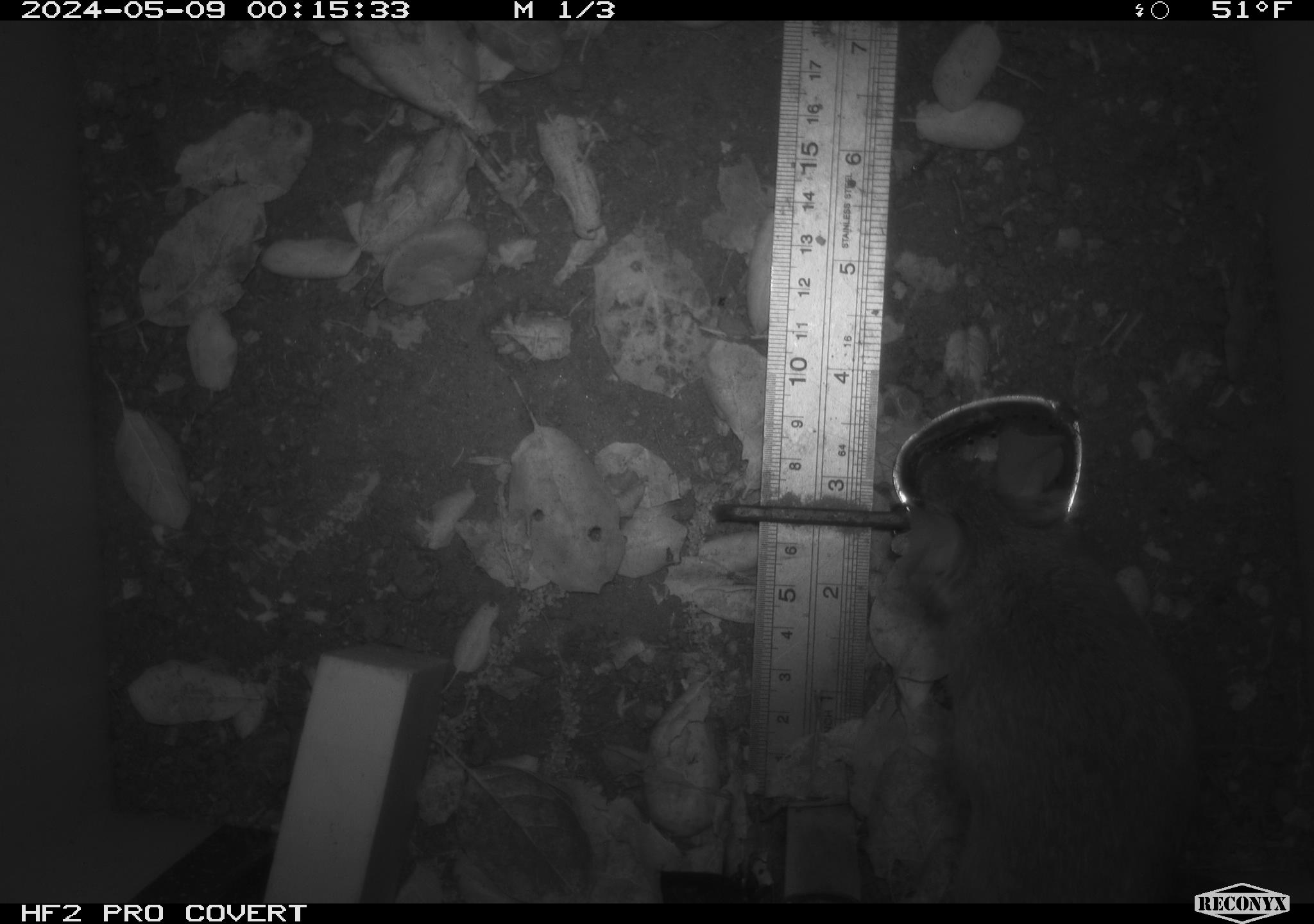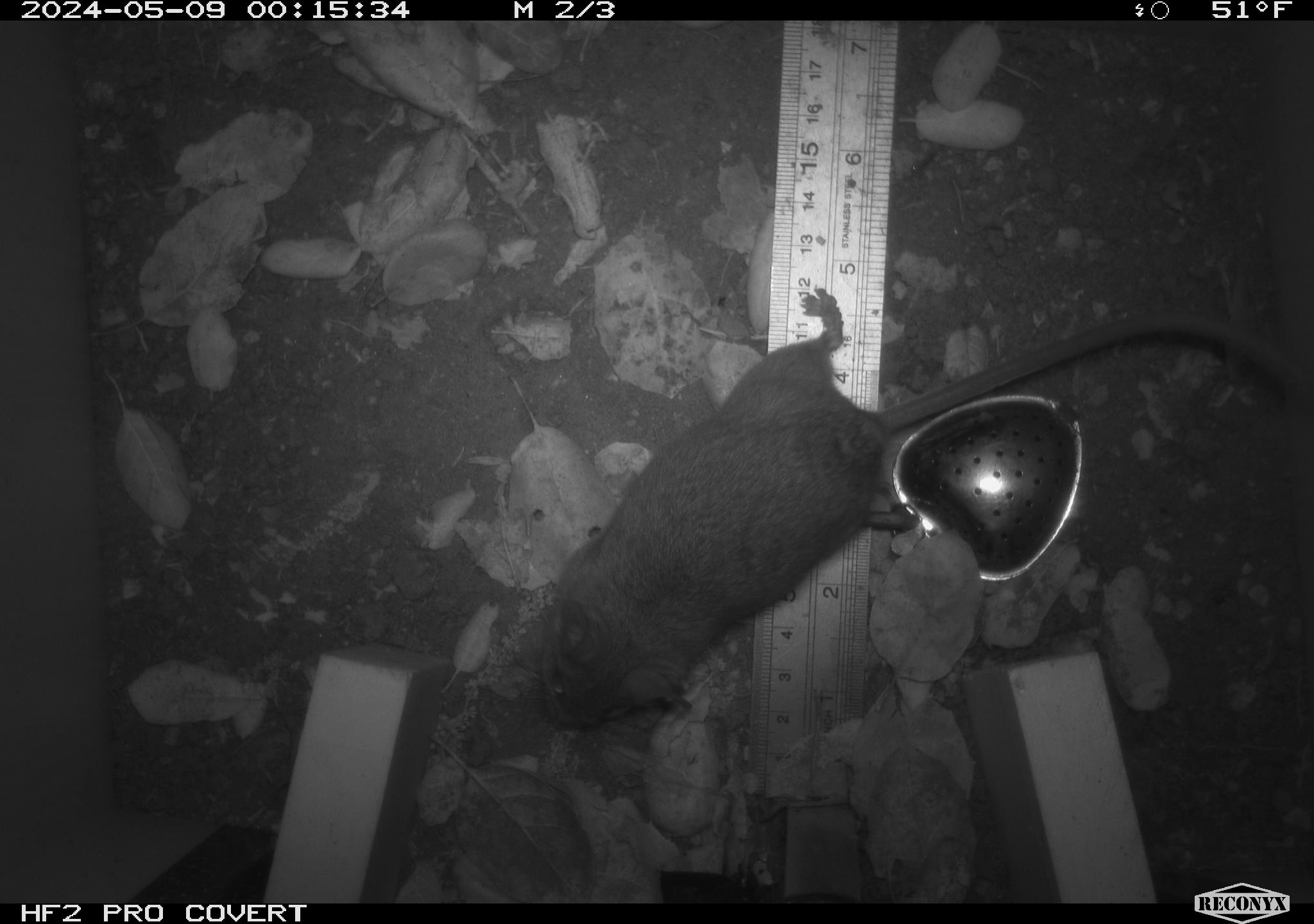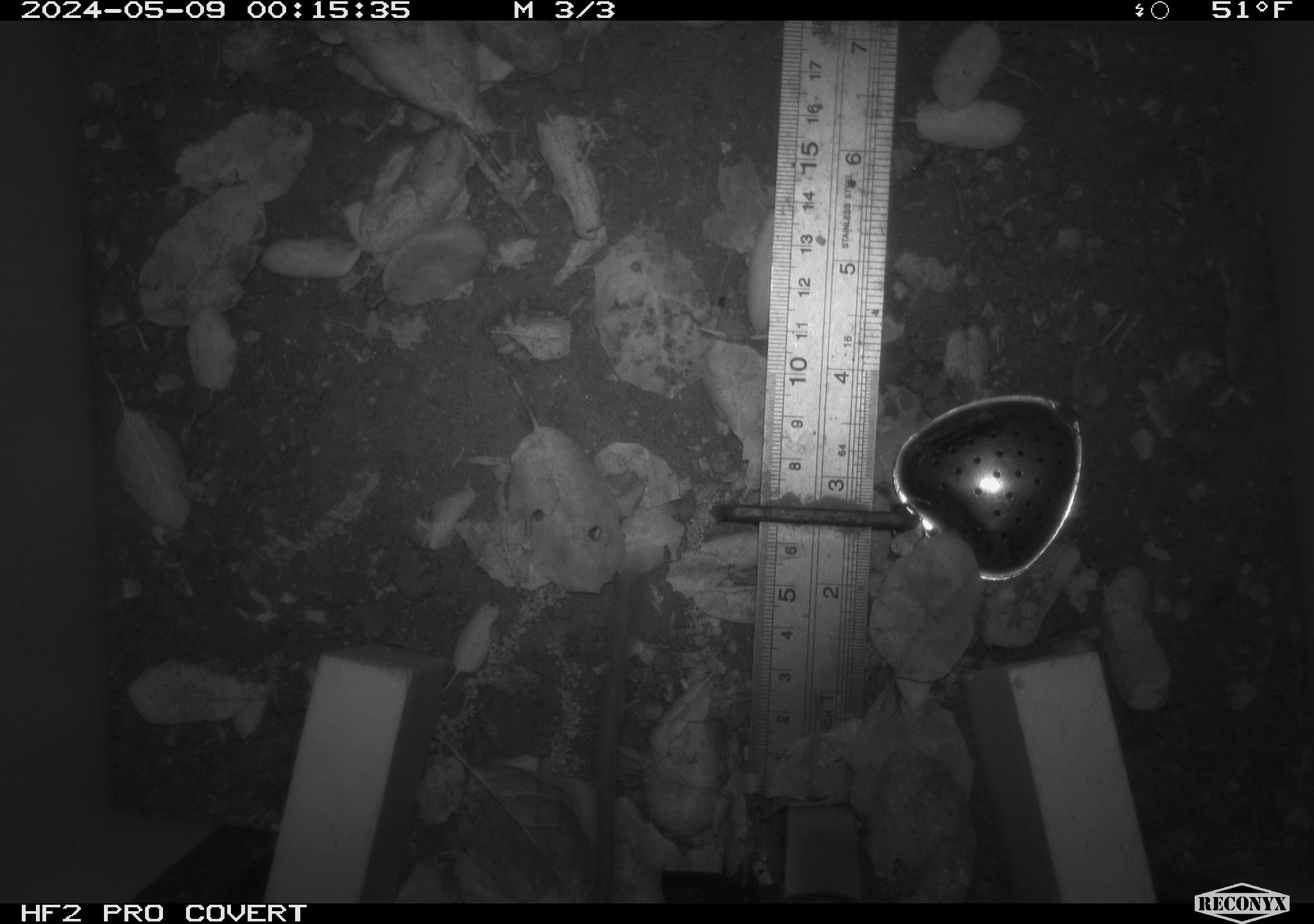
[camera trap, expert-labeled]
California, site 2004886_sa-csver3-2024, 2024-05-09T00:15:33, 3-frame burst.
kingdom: Animalia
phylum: Chordata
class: Mammalia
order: Rodentia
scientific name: Rodentia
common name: rodent